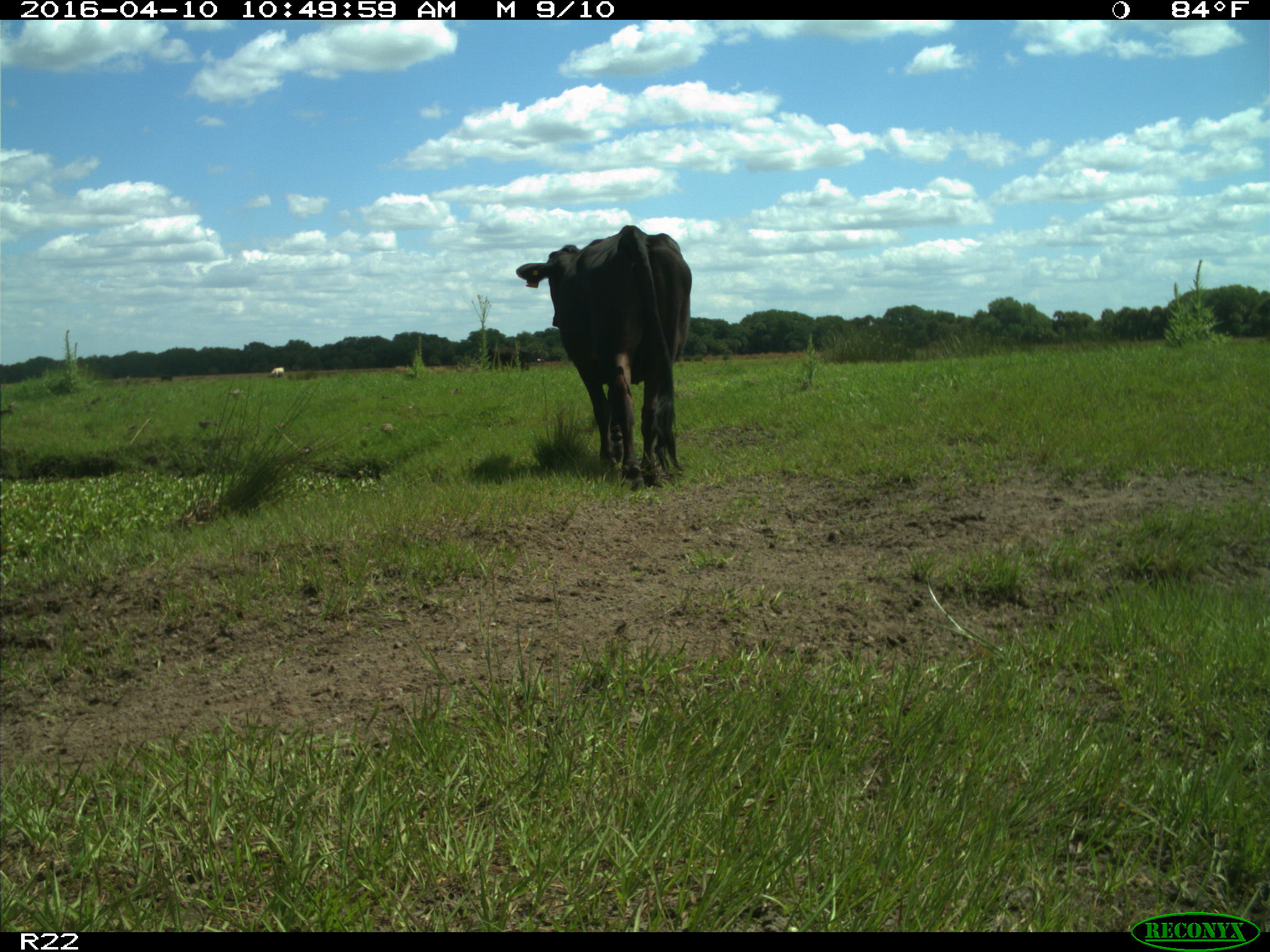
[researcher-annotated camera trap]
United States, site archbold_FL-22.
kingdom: Animalia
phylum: Chordata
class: Mammalia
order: Artiodactyla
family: Bovidae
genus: Bos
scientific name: Bos taurus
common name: domestic cow